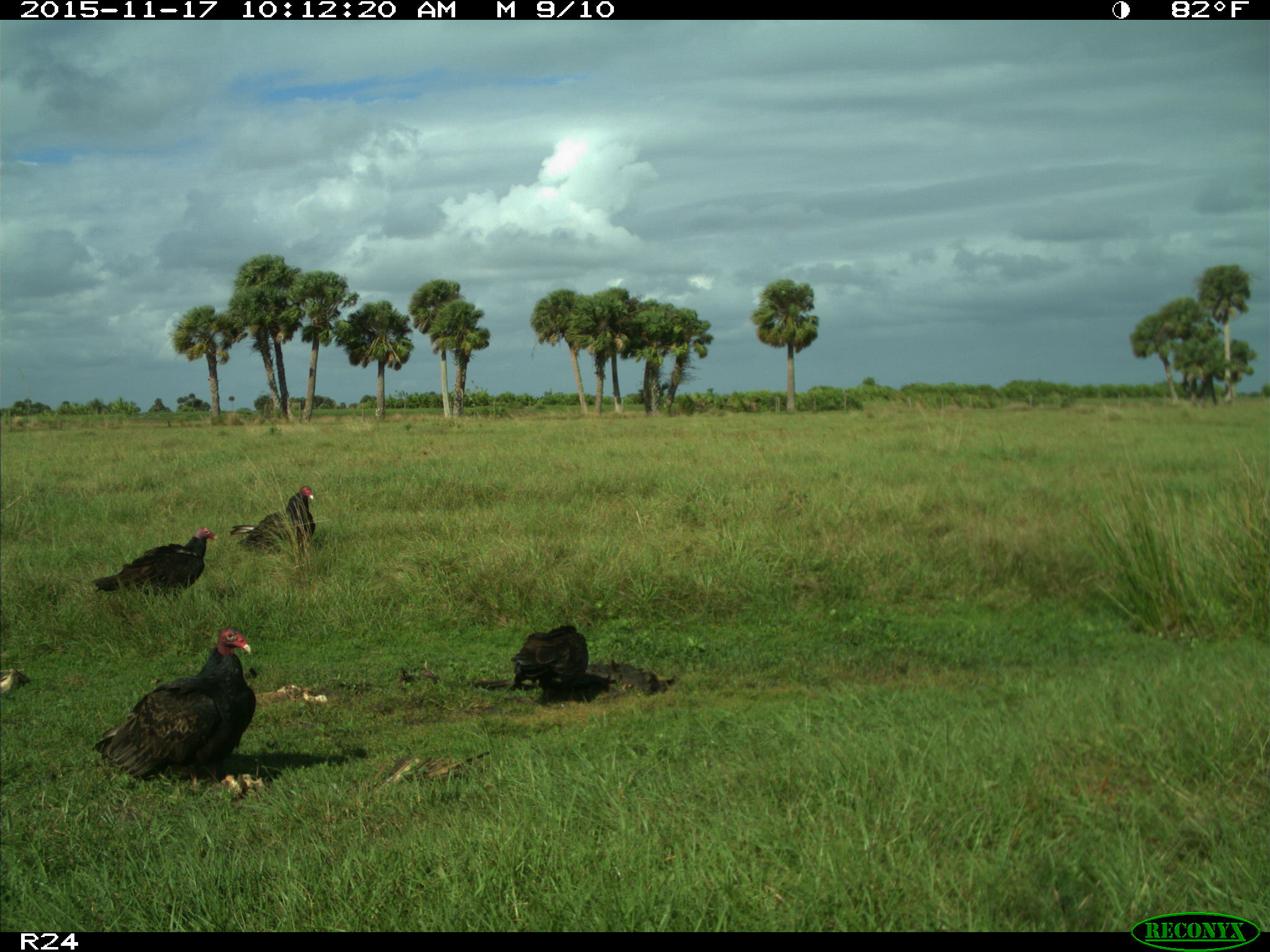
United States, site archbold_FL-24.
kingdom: Animalia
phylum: Chordata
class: Aves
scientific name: Aves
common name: birds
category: unidentified bird